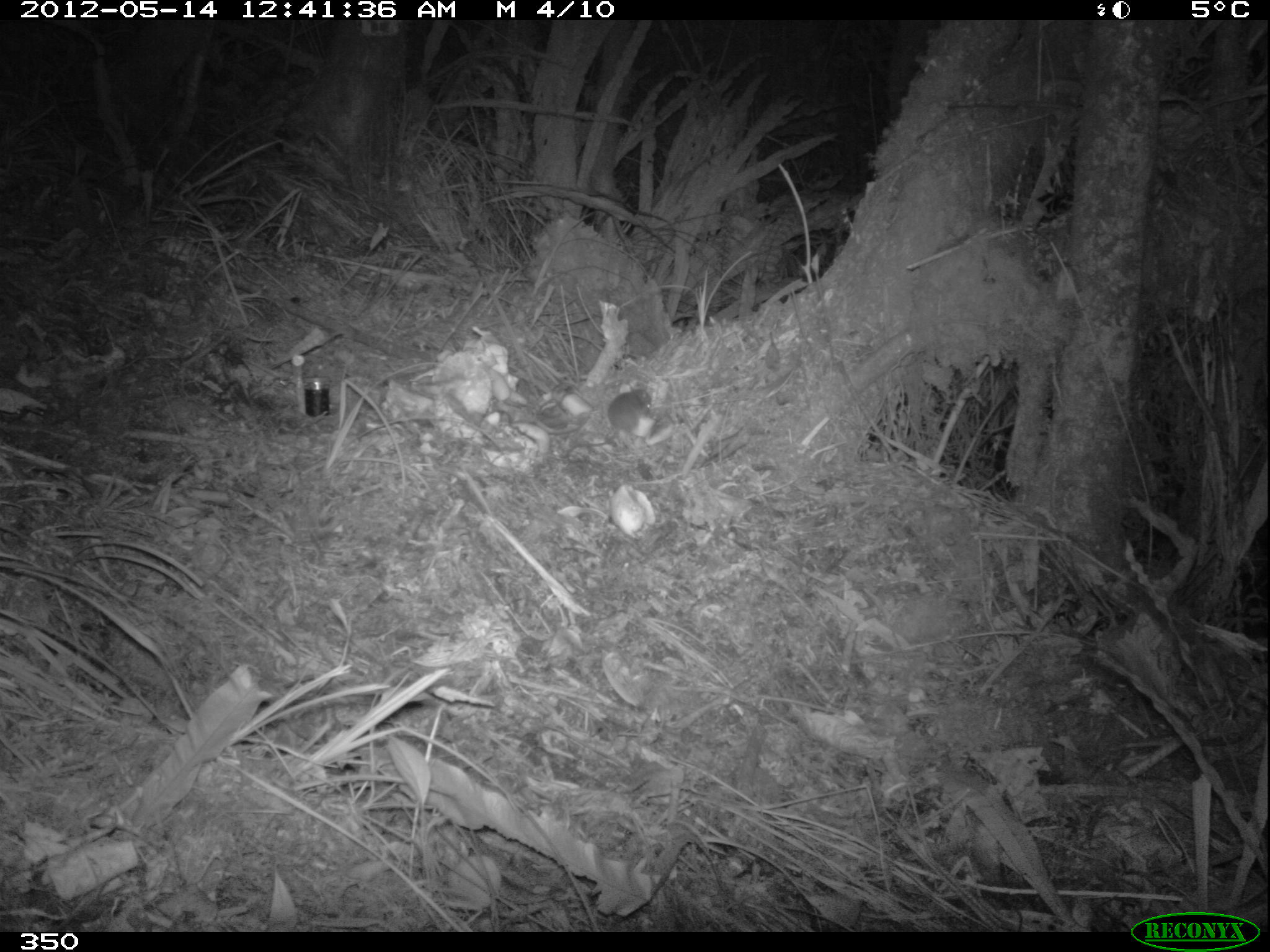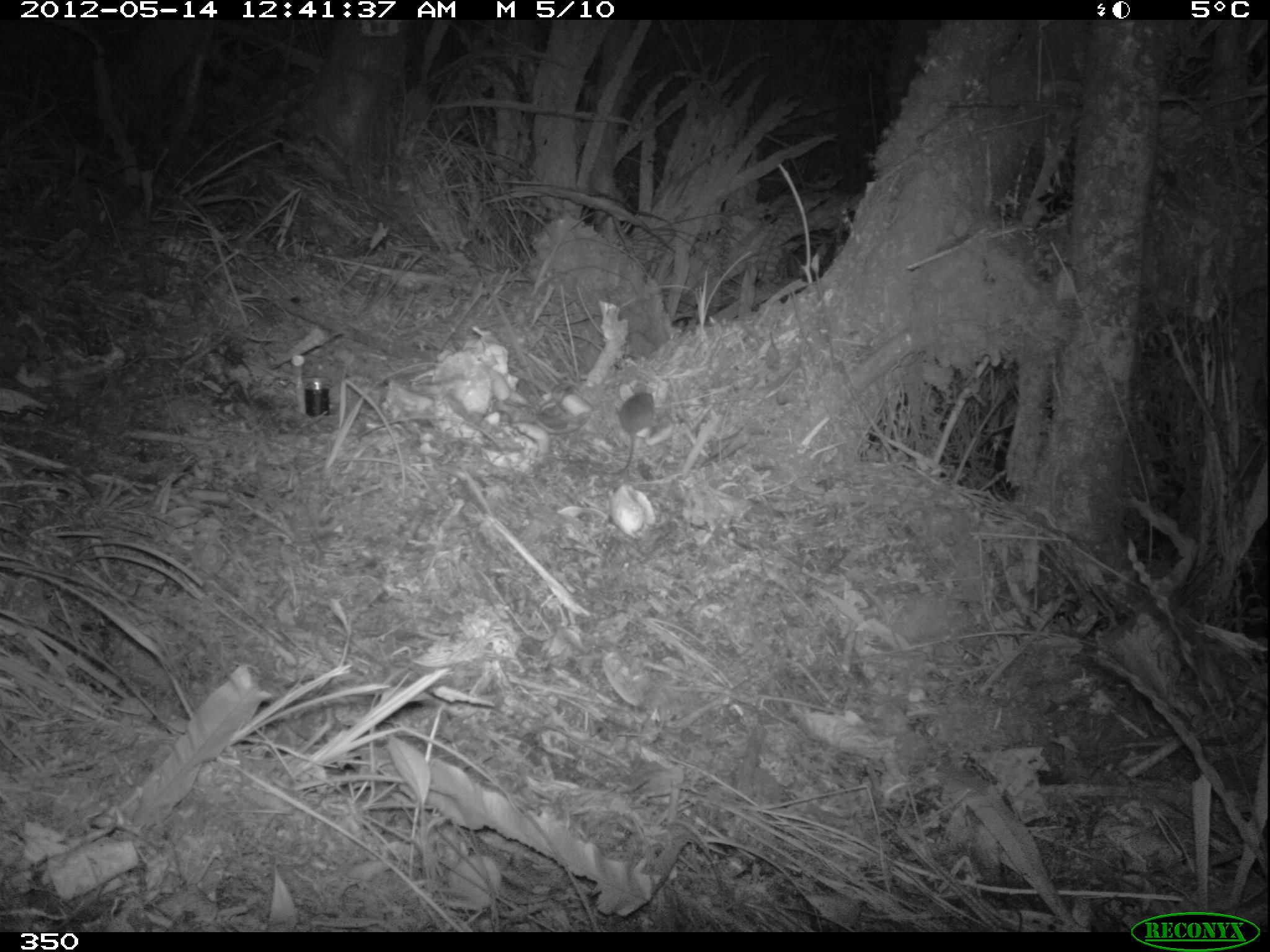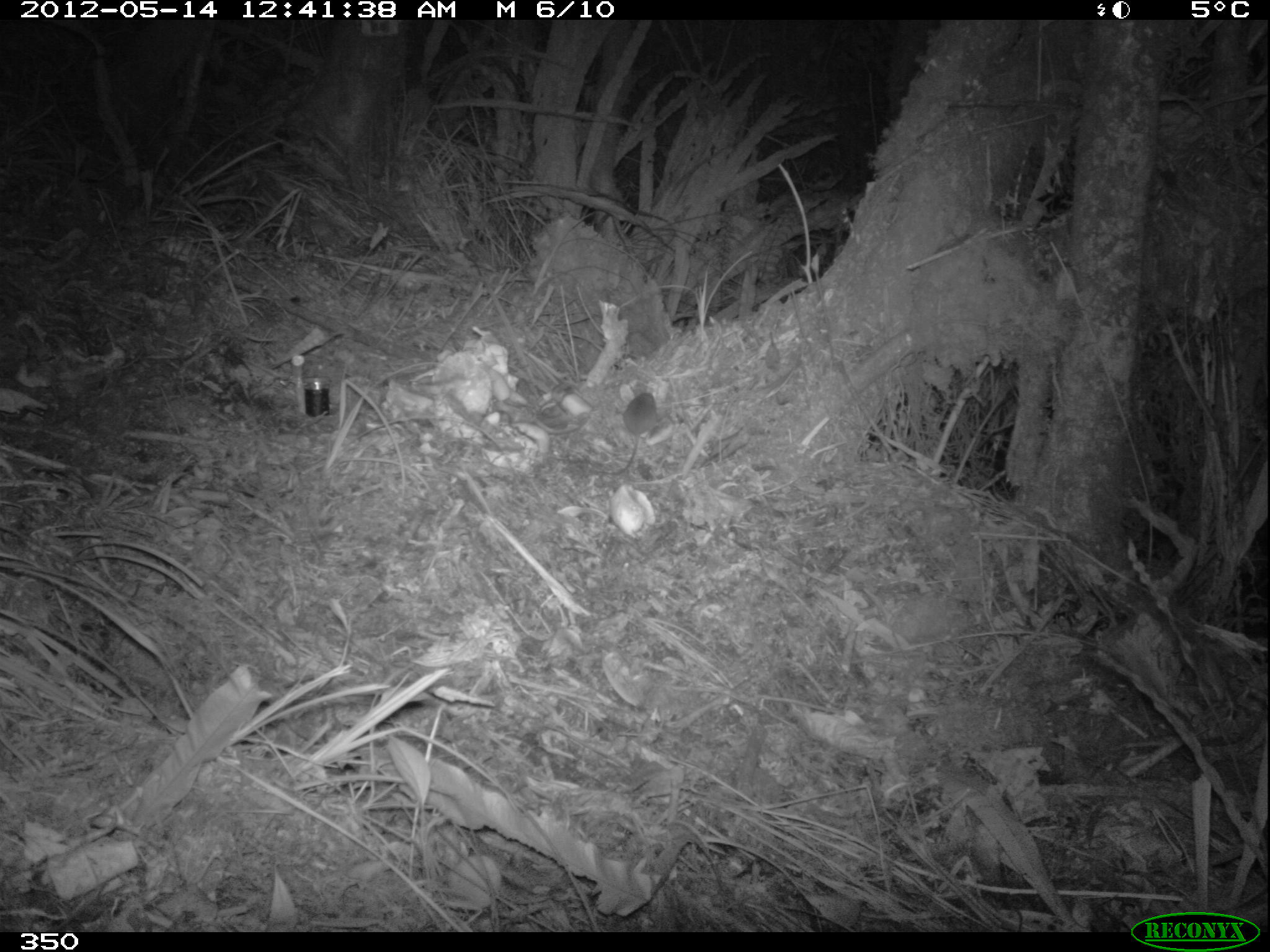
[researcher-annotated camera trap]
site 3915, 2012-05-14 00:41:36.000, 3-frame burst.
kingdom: Animalia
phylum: Chordata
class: Mammalia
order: Rodentia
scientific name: Rodentia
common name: rodents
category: unknown rodent